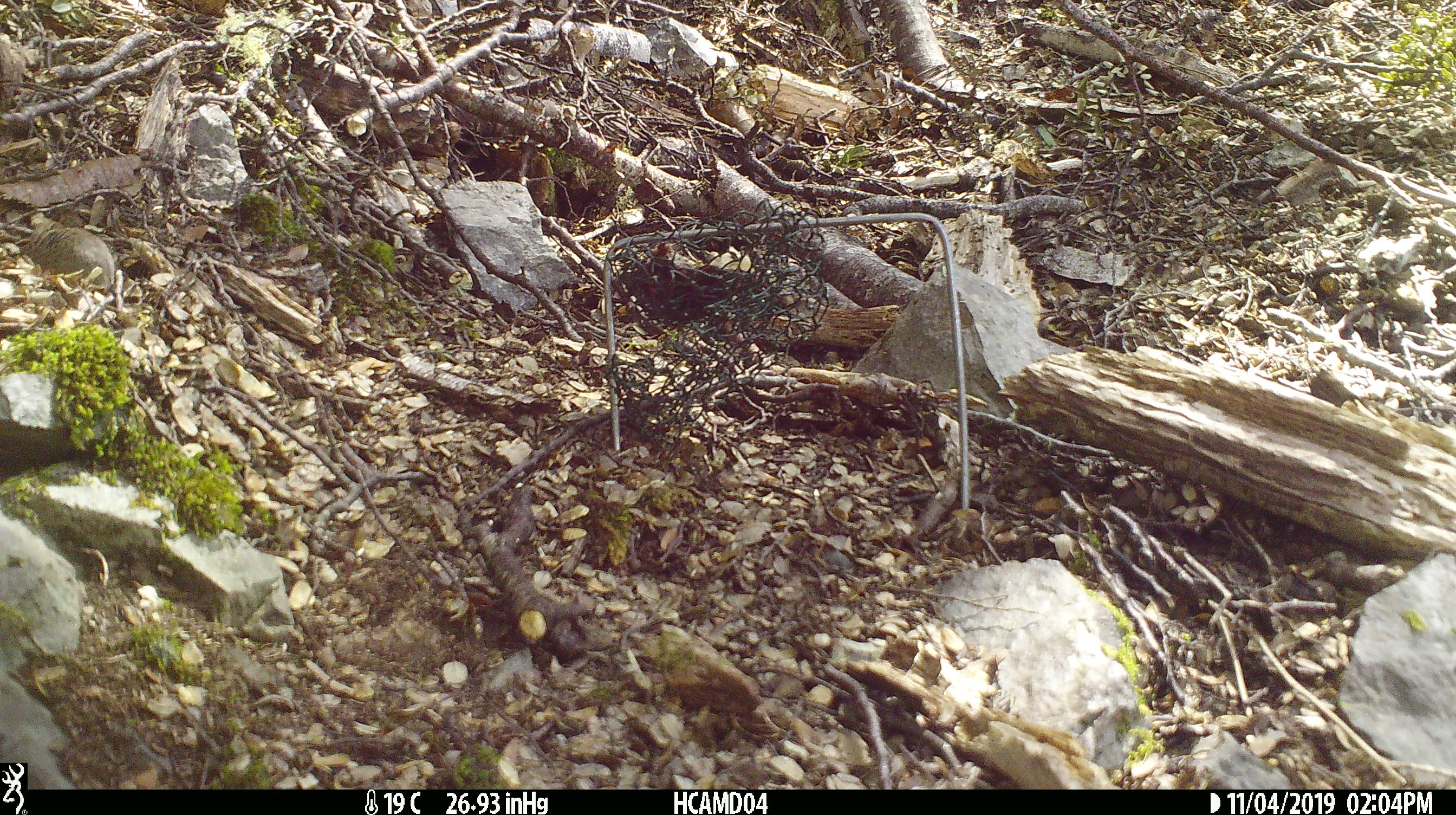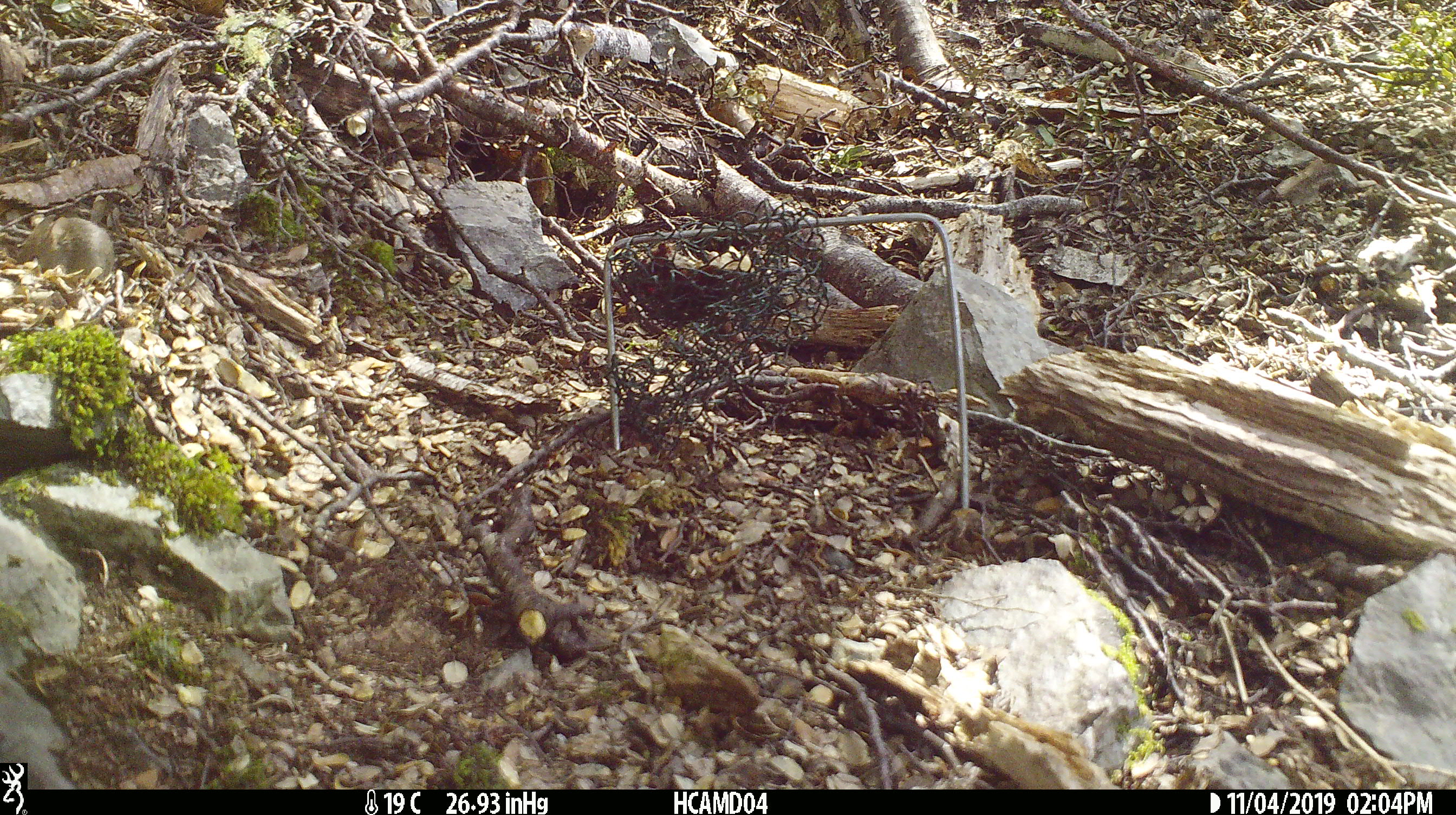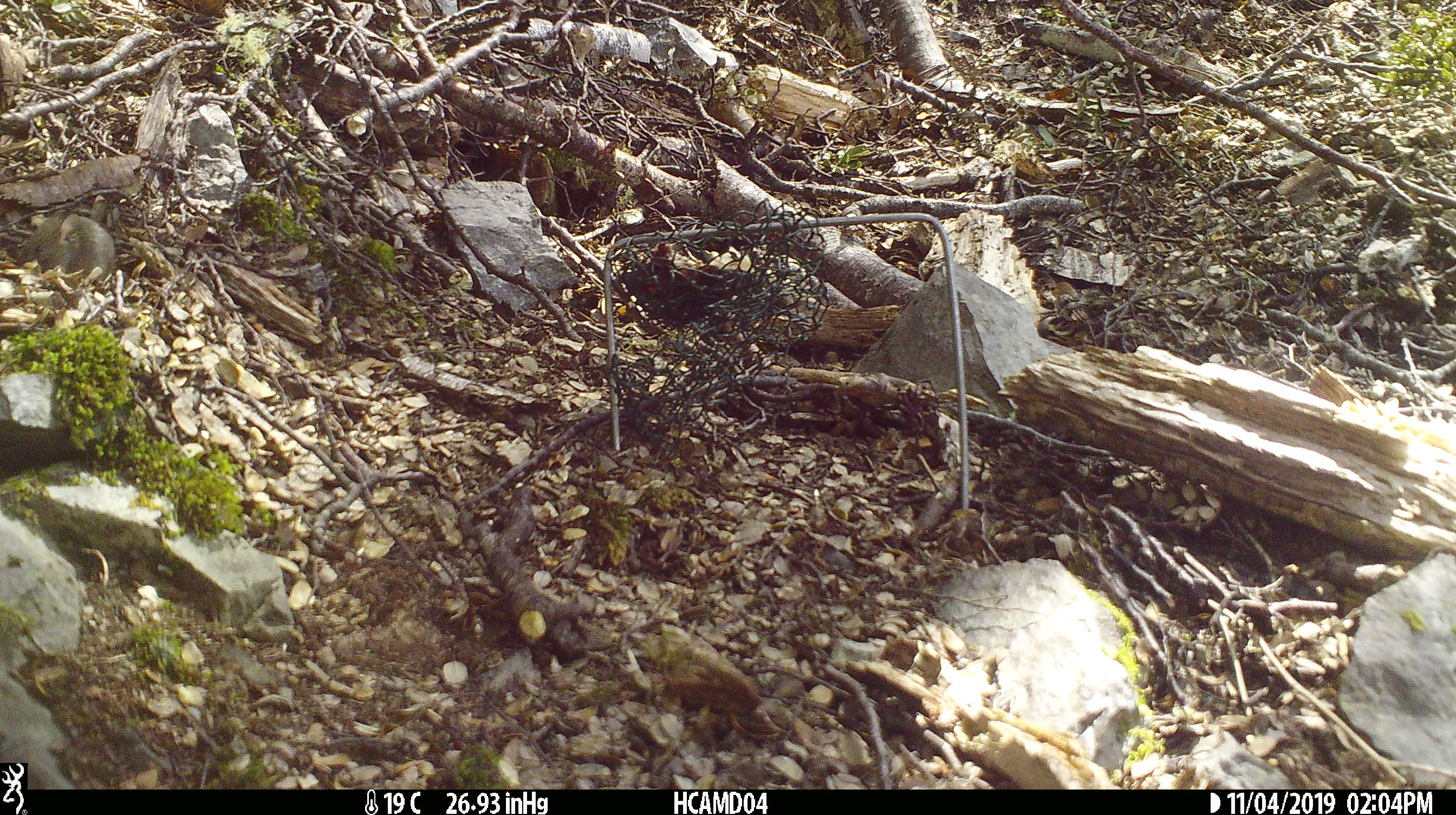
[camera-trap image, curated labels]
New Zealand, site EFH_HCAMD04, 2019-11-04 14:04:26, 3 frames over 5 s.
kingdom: Animalia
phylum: Chordata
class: Mammalia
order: Rodentia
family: Muridae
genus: Mus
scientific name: Mus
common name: mouse